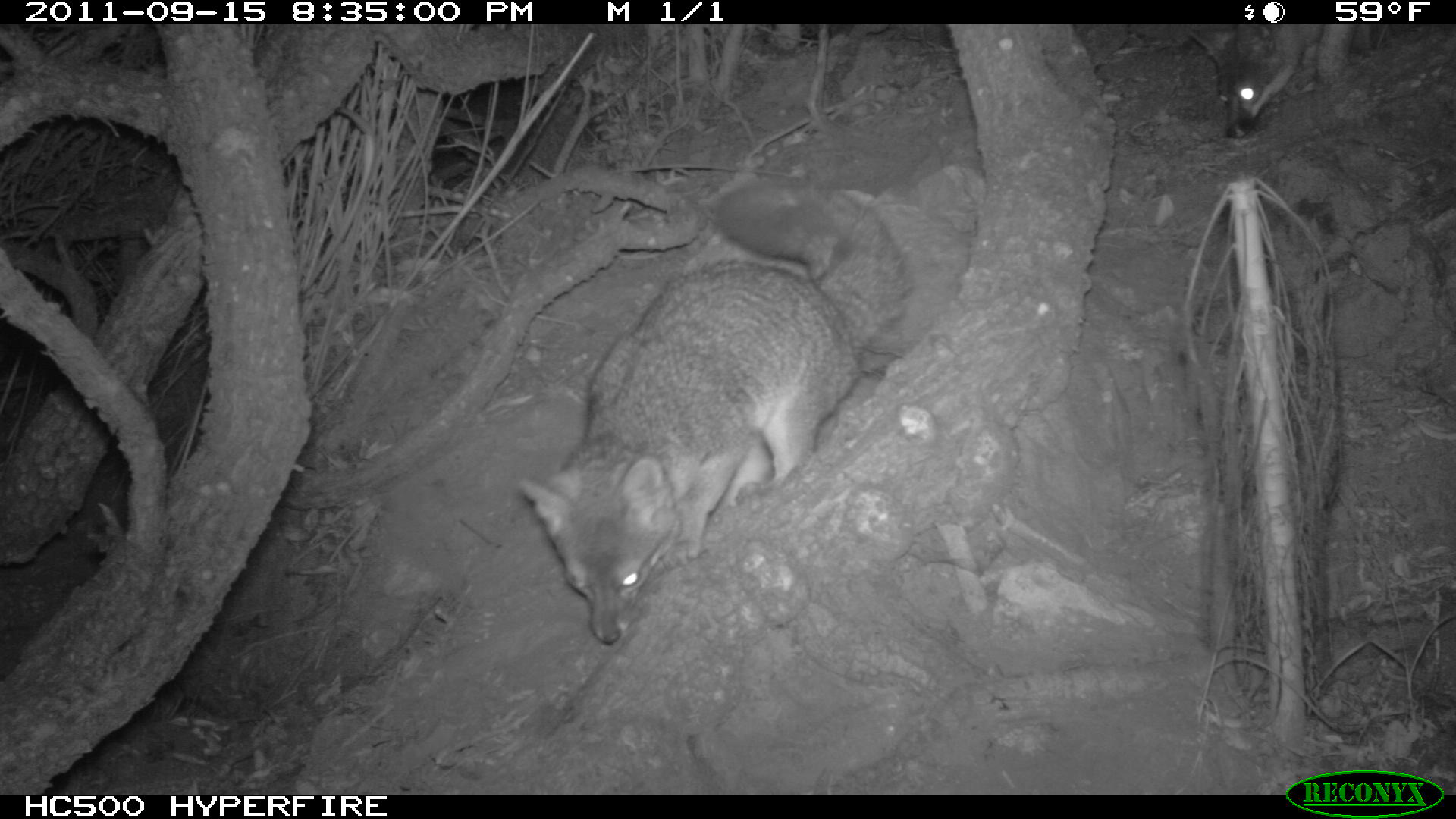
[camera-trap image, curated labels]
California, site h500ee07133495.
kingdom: Animalia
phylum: Chordata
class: Mammalia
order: Carnivora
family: Canidae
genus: Urocyon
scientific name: Urocyon littoralis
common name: island fox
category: fox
Fox (island fox) (Urocyon littoralis).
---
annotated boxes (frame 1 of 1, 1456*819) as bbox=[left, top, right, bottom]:
fox: bbox=[516, 181, 915, 645]